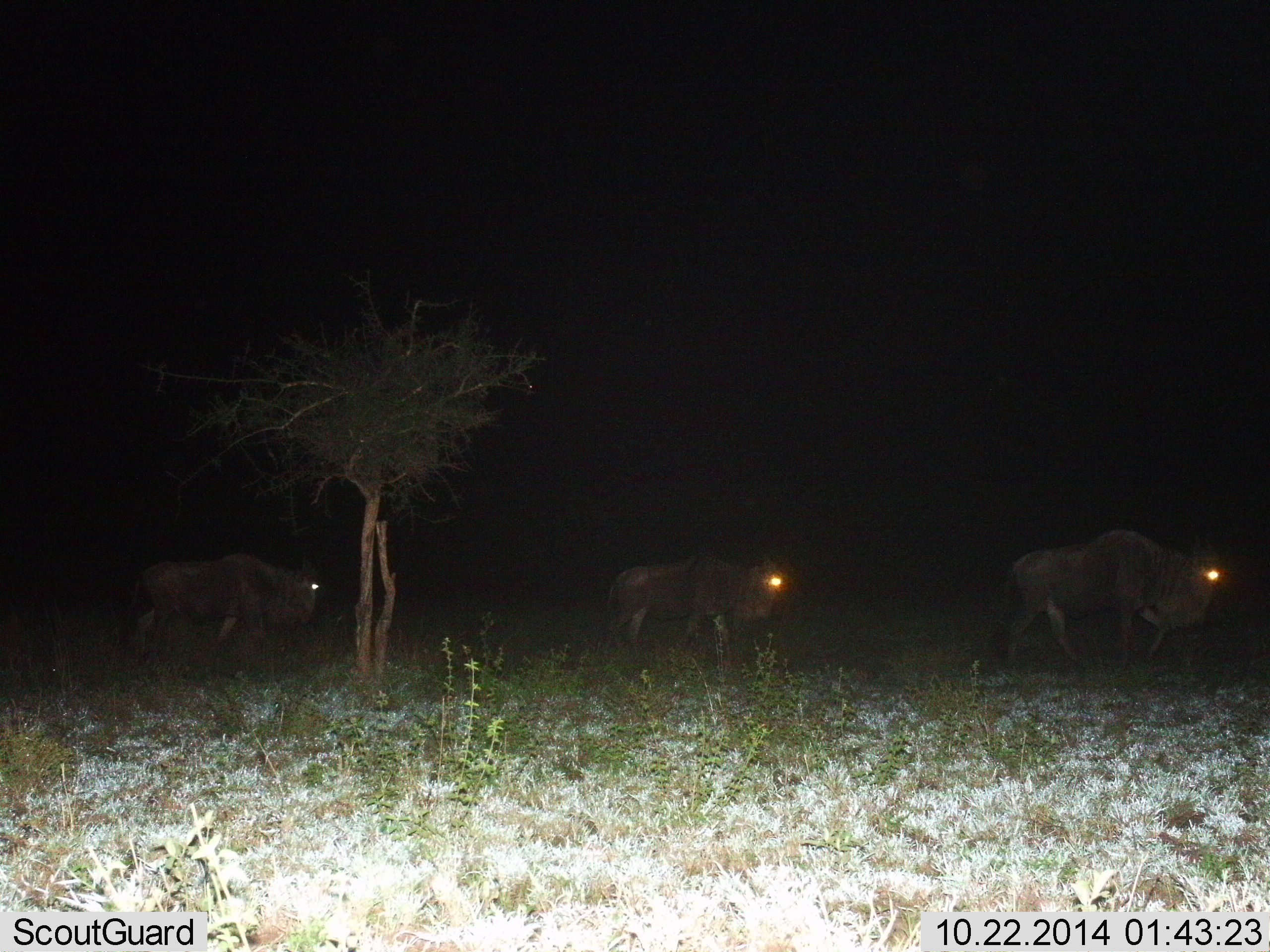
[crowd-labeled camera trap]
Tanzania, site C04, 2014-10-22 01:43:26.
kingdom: Animalia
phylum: Chordata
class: Mammalia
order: Artiodactyla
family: Bovidae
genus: Connochaetes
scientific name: Connochaetes taurinus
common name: blue wildebeest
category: wildebeest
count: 3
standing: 10%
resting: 0%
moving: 100%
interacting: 0%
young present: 0%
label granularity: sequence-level